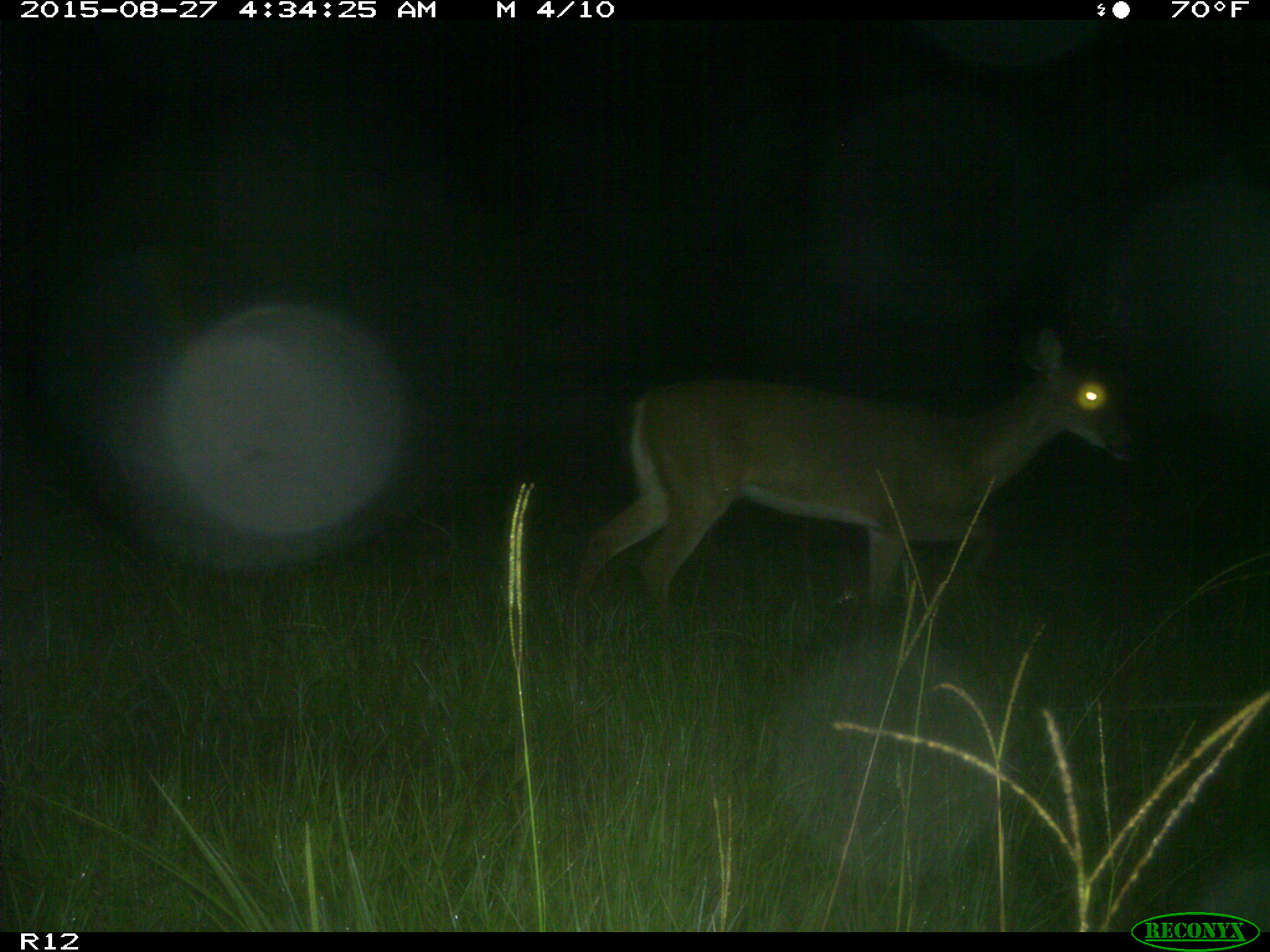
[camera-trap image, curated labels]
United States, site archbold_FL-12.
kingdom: Animalia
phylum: Chordata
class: Mammalia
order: Artiodactyla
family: Cervidae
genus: Odocoileus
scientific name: Odocoileus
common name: deer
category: unidentified deer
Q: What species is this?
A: Unidentified deer (deer) (Odocoileus).